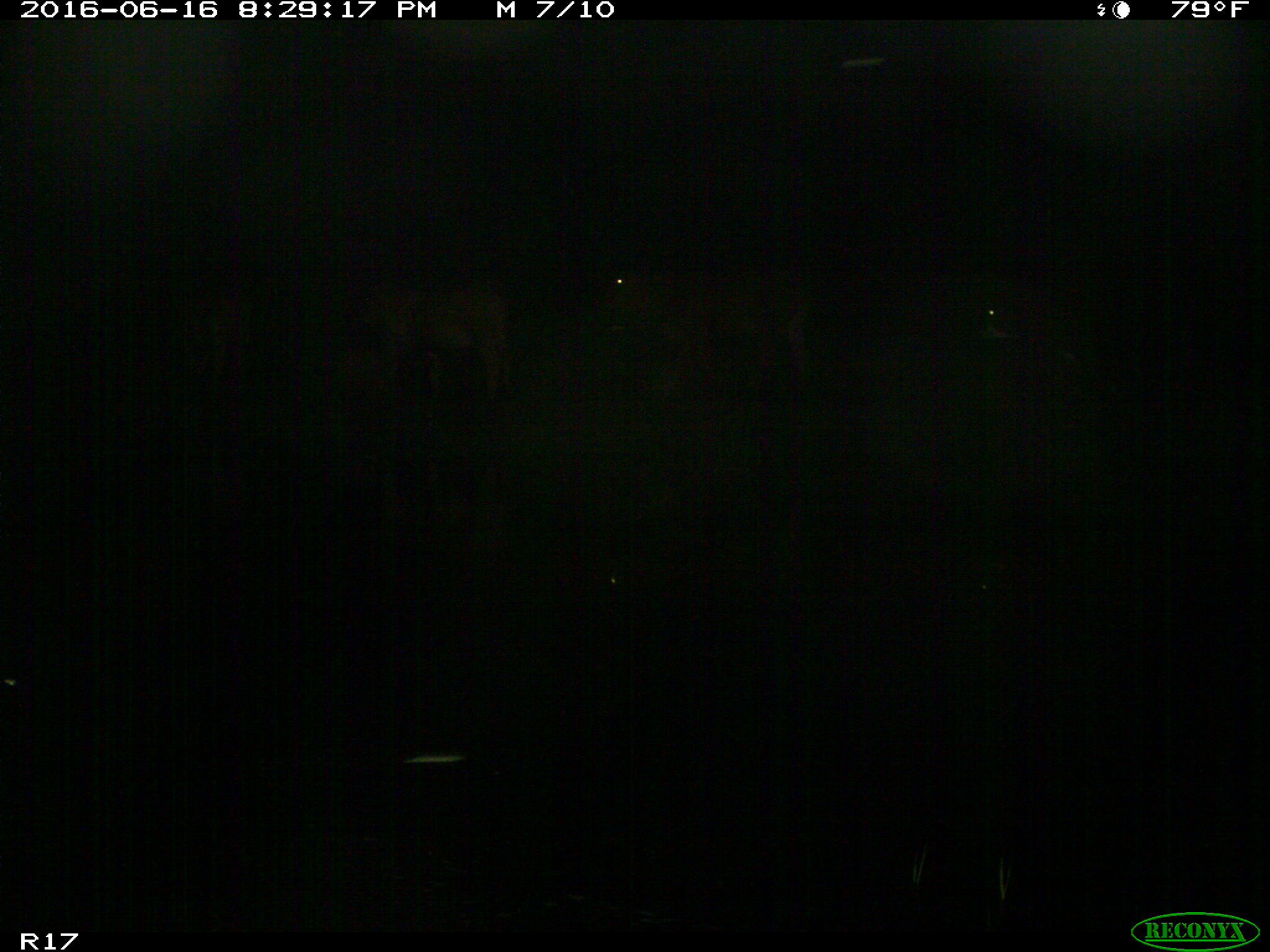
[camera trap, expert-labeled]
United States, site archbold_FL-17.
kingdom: Animalia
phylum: Chordata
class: Mammalia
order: Artiodactyla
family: Bovidae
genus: Bos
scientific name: Bos taurus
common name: domestic cow